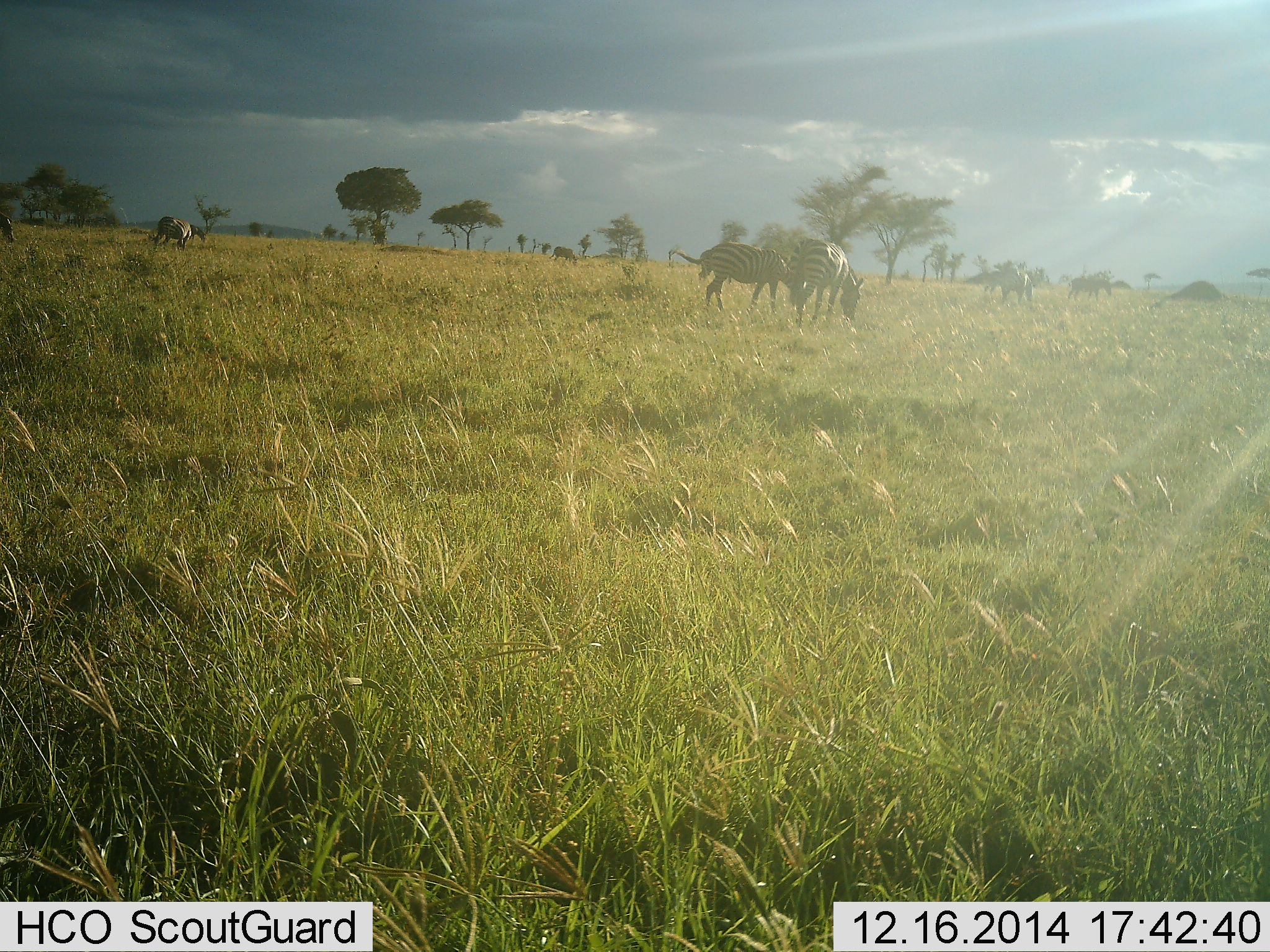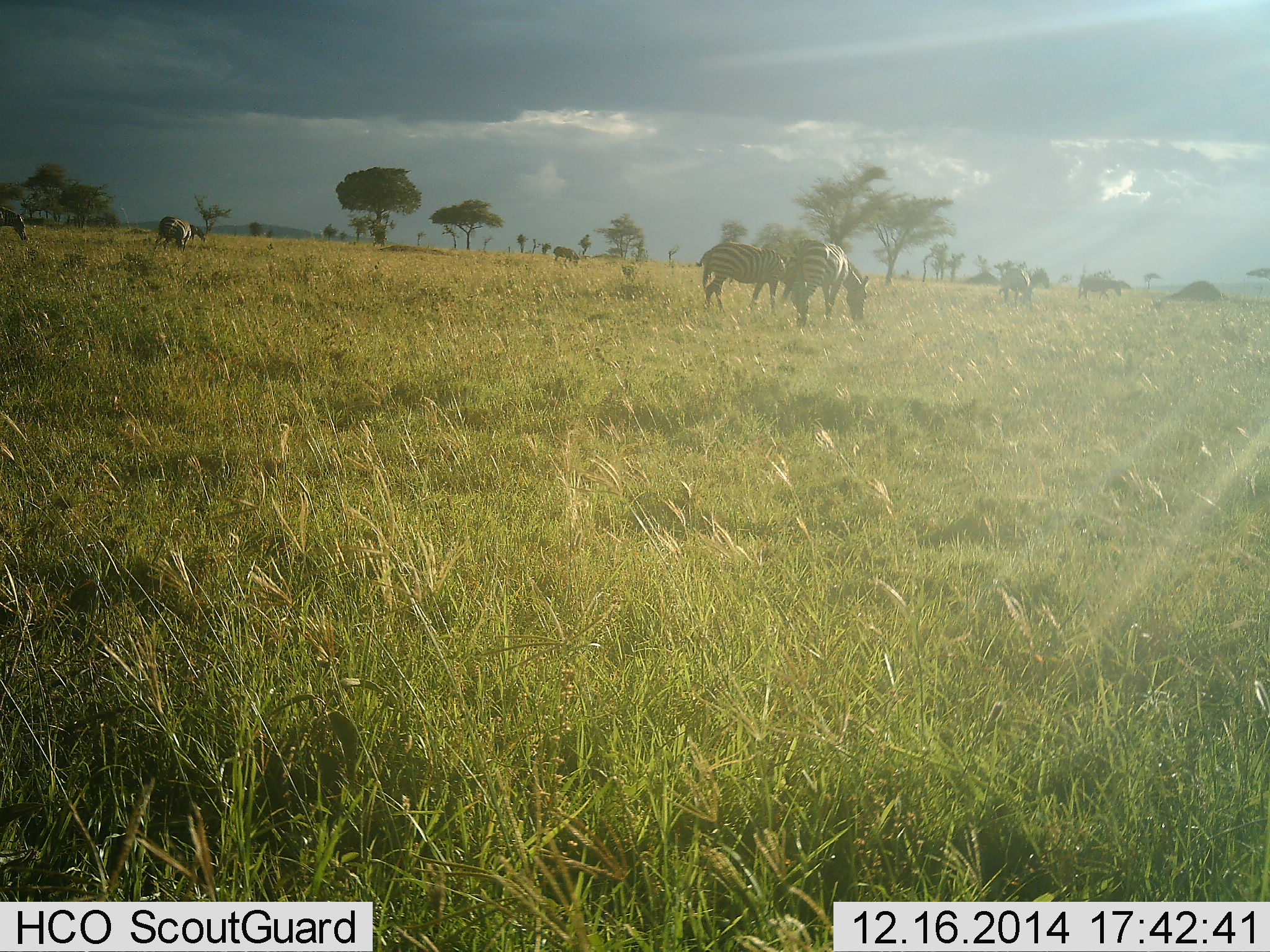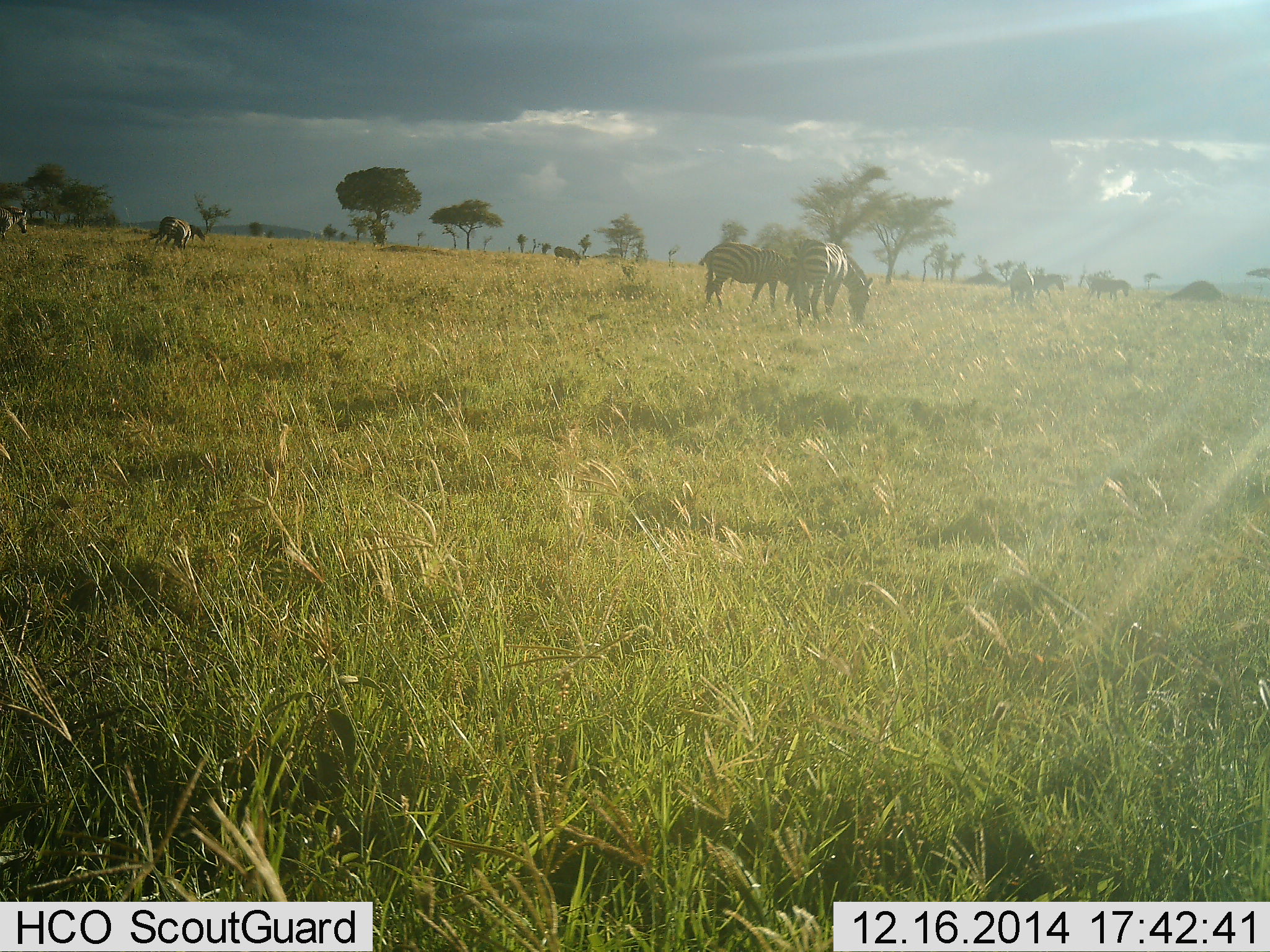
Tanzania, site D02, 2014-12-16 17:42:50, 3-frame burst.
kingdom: Animalia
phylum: Chordata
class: Mammalia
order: Perissodactyla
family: Equidae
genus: Equus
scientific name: Equus quagga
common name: plains zebra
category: zebra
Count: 8.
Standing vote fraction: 60%.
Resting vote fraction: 0%.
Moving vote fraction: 30%.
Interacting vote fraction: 0%.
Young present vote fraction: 0%.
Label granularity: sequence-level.